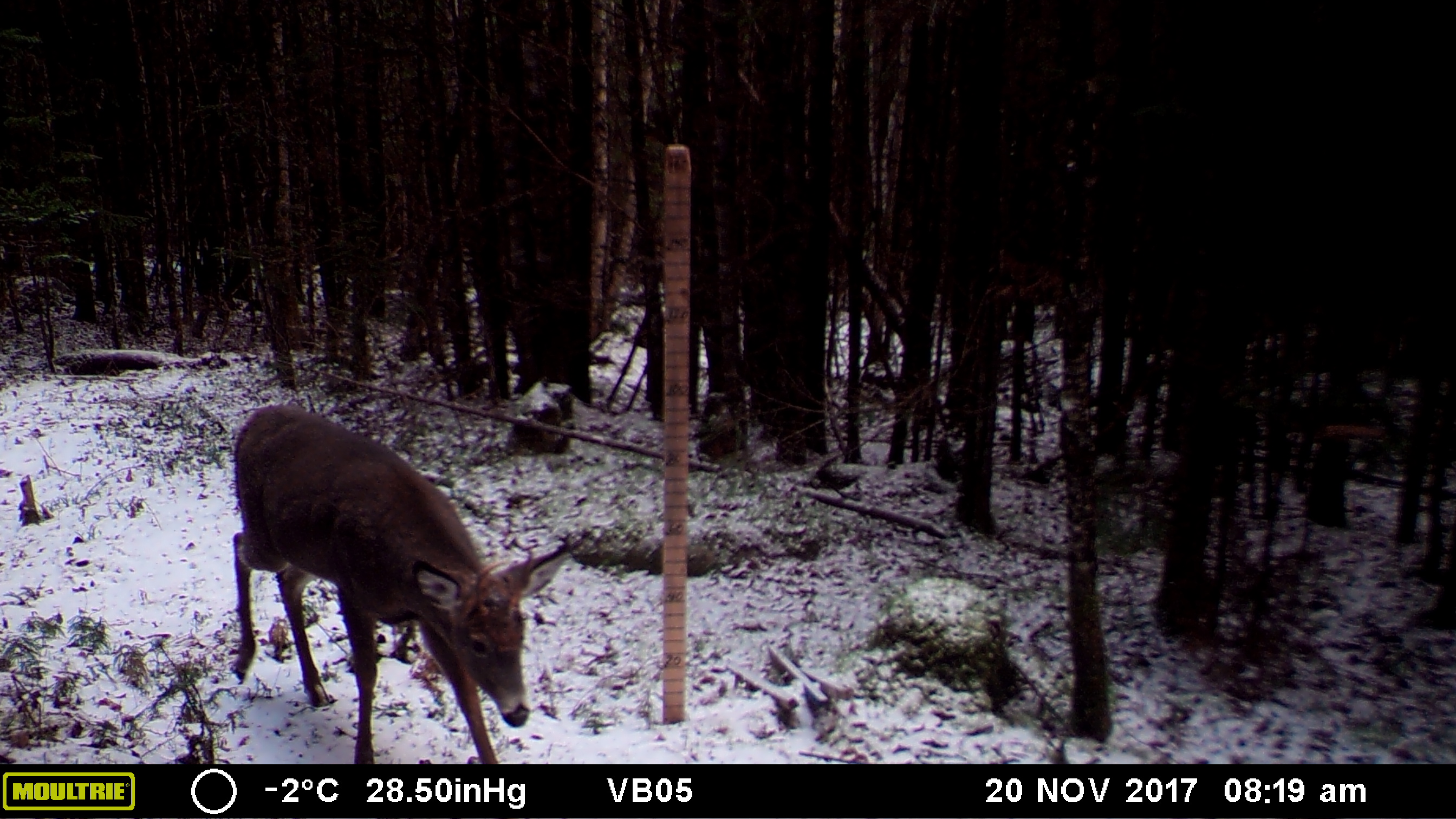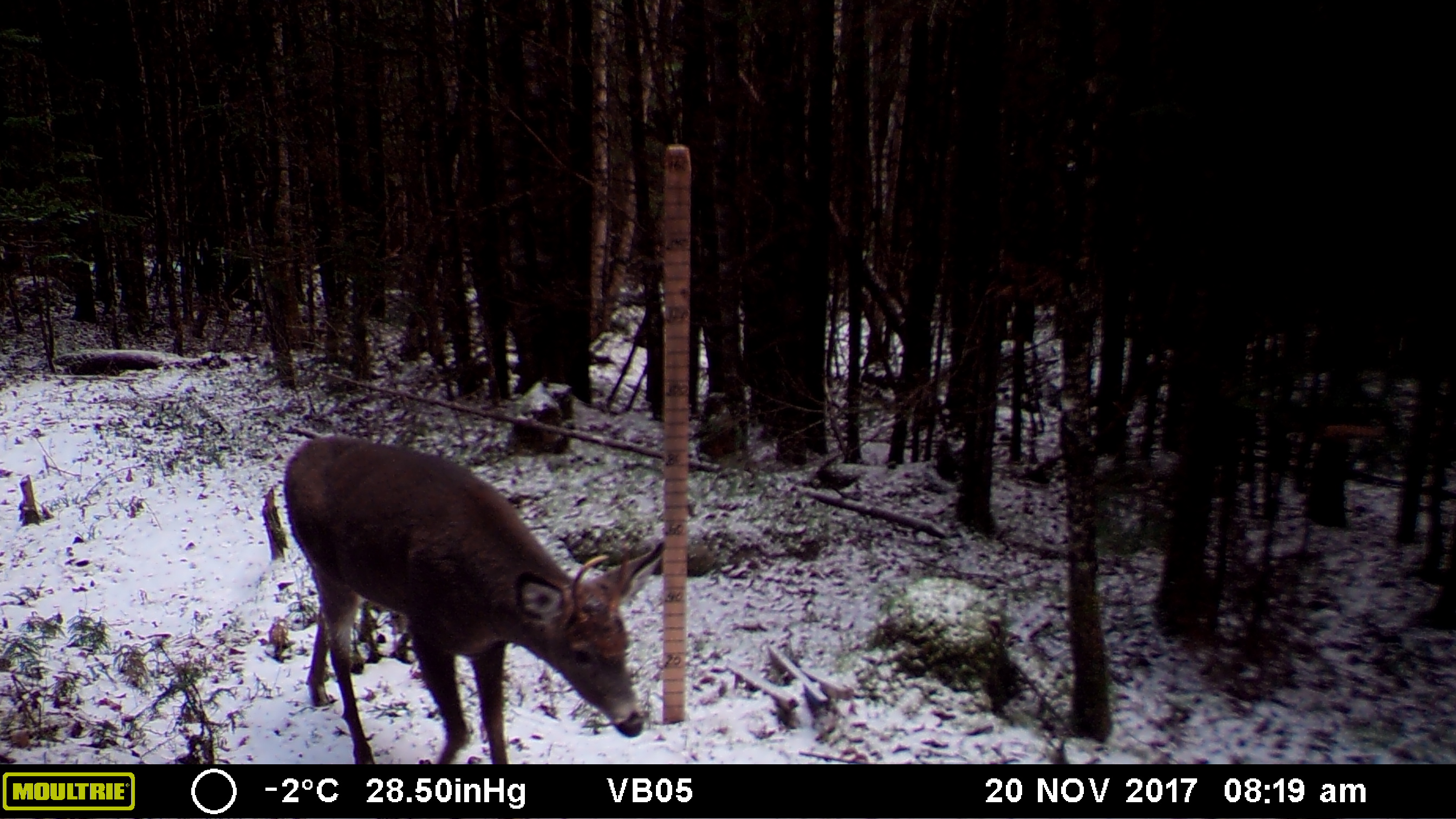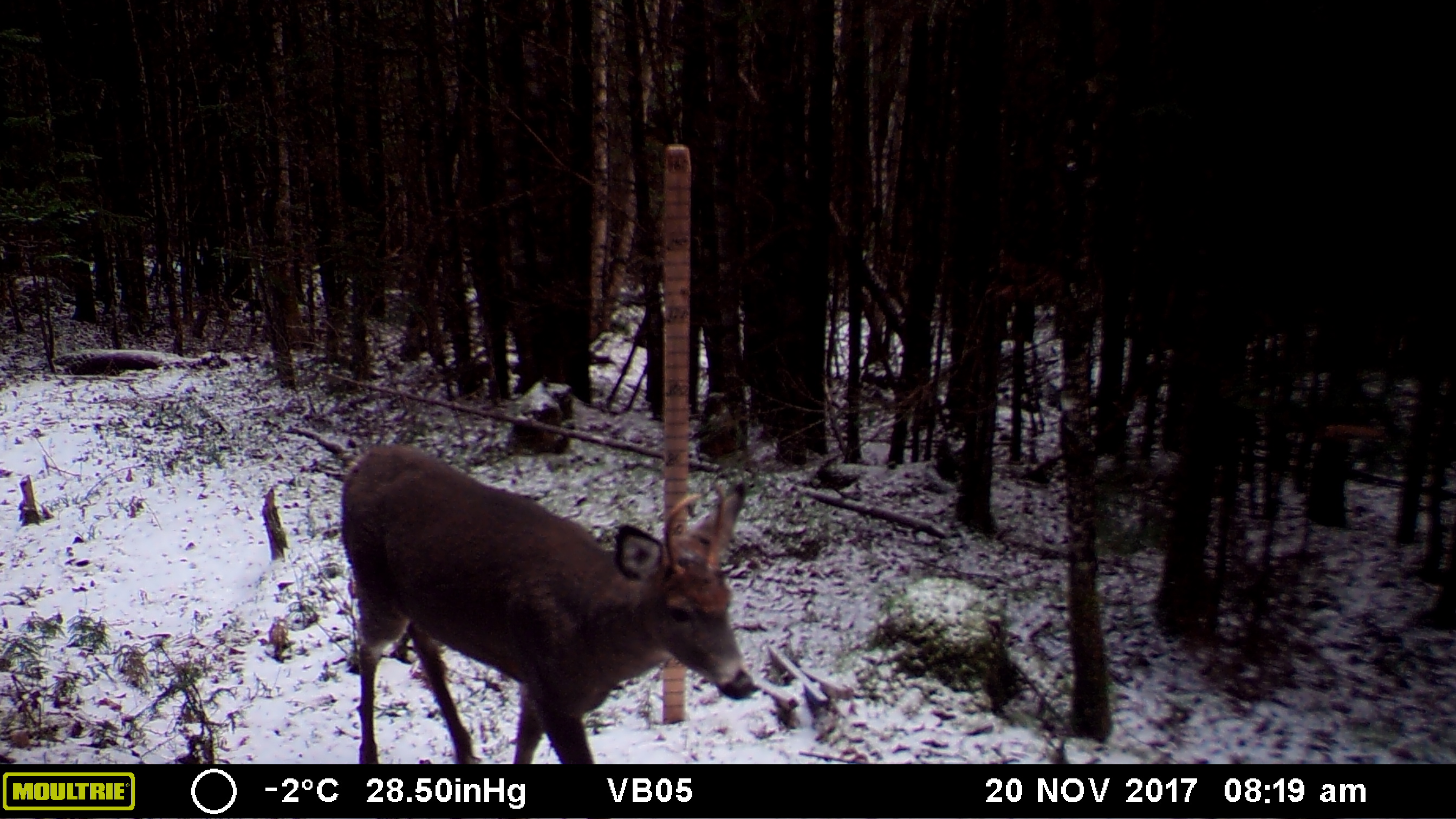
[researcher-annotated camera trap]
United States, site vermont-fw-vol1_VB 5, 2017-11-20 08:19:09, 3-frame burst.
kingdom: Animalia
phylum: Chordata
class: Mammalia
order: Artiodactyla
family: Cervidae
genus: Odocoileus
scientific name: Odocoileus virginianus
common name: white-tailed deer